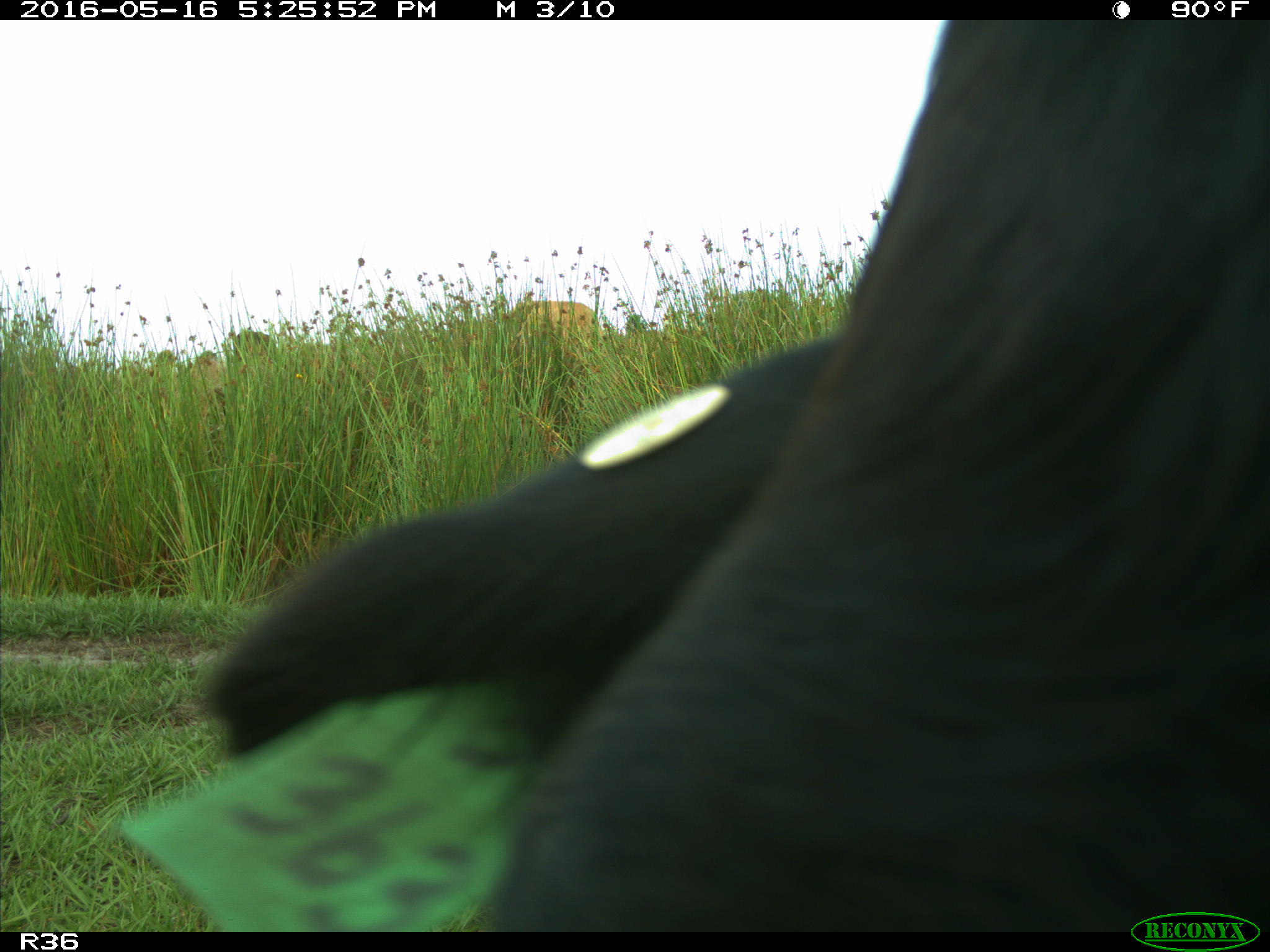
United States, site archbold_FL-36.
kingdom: Animalia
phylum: Chordata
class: Mammalia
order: Artiodactyla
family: Bovidae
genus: Bos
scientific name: Bos taurus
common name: domestic cow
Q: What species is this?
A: Bos taurus (domestic cow).